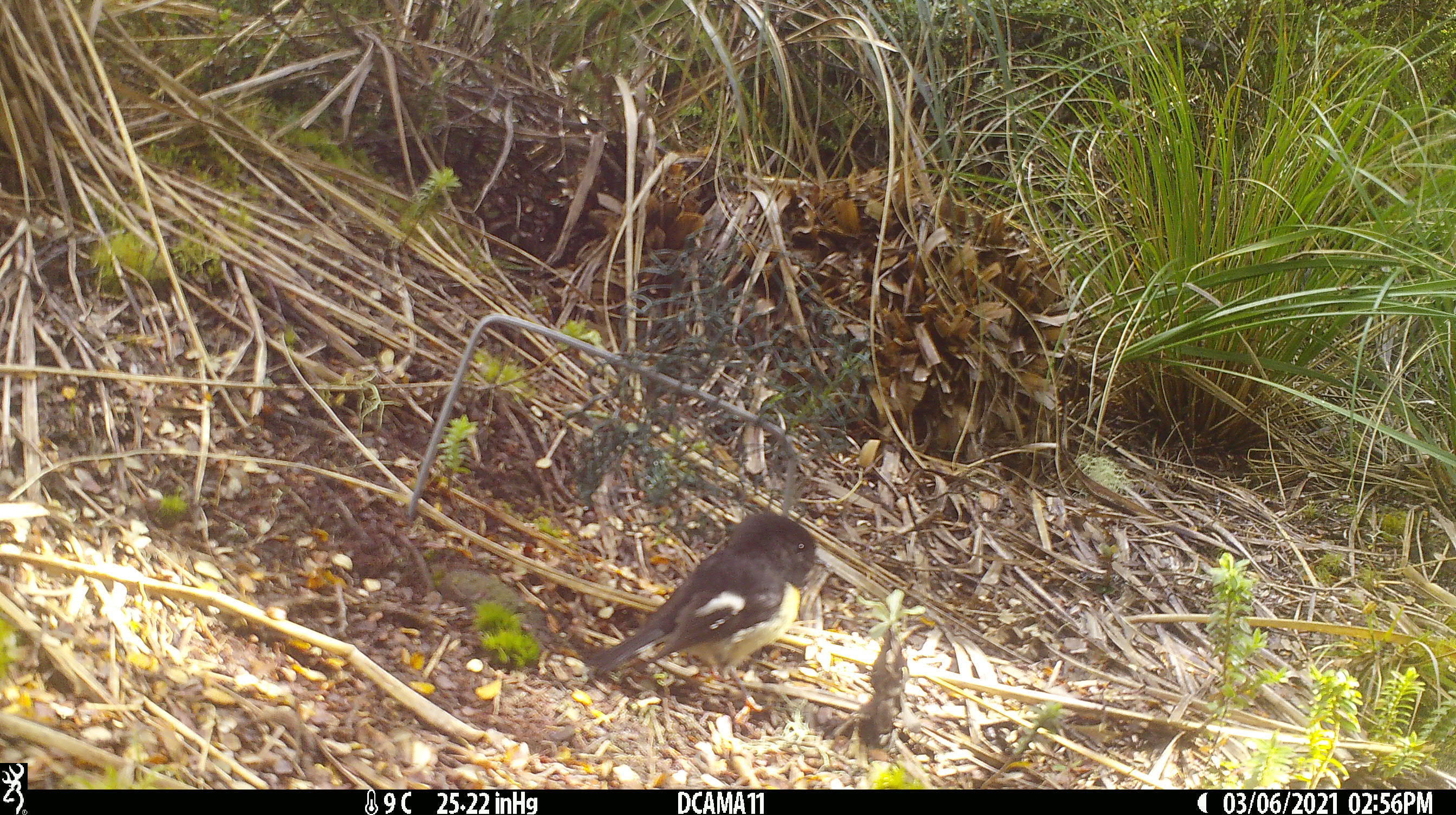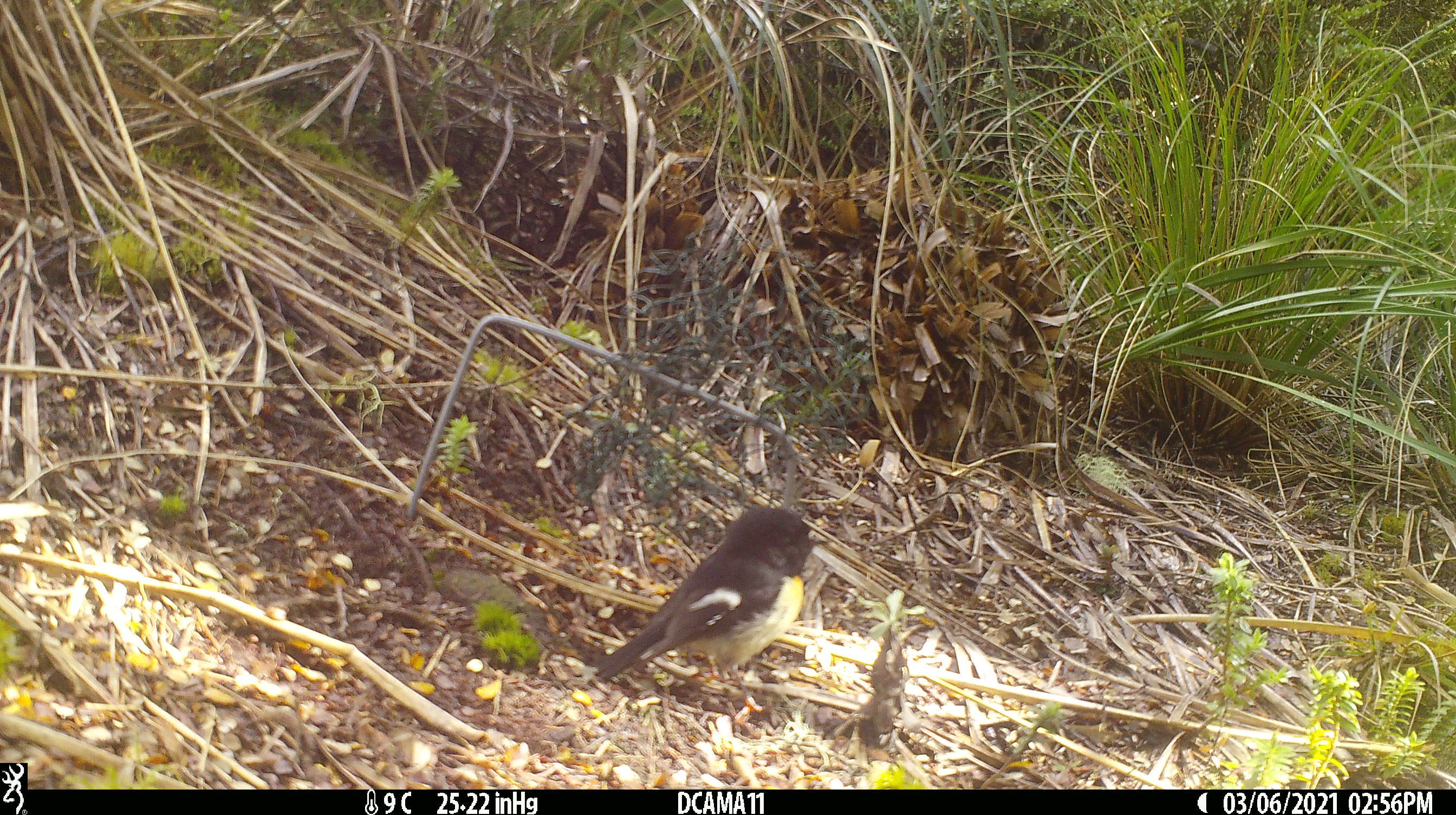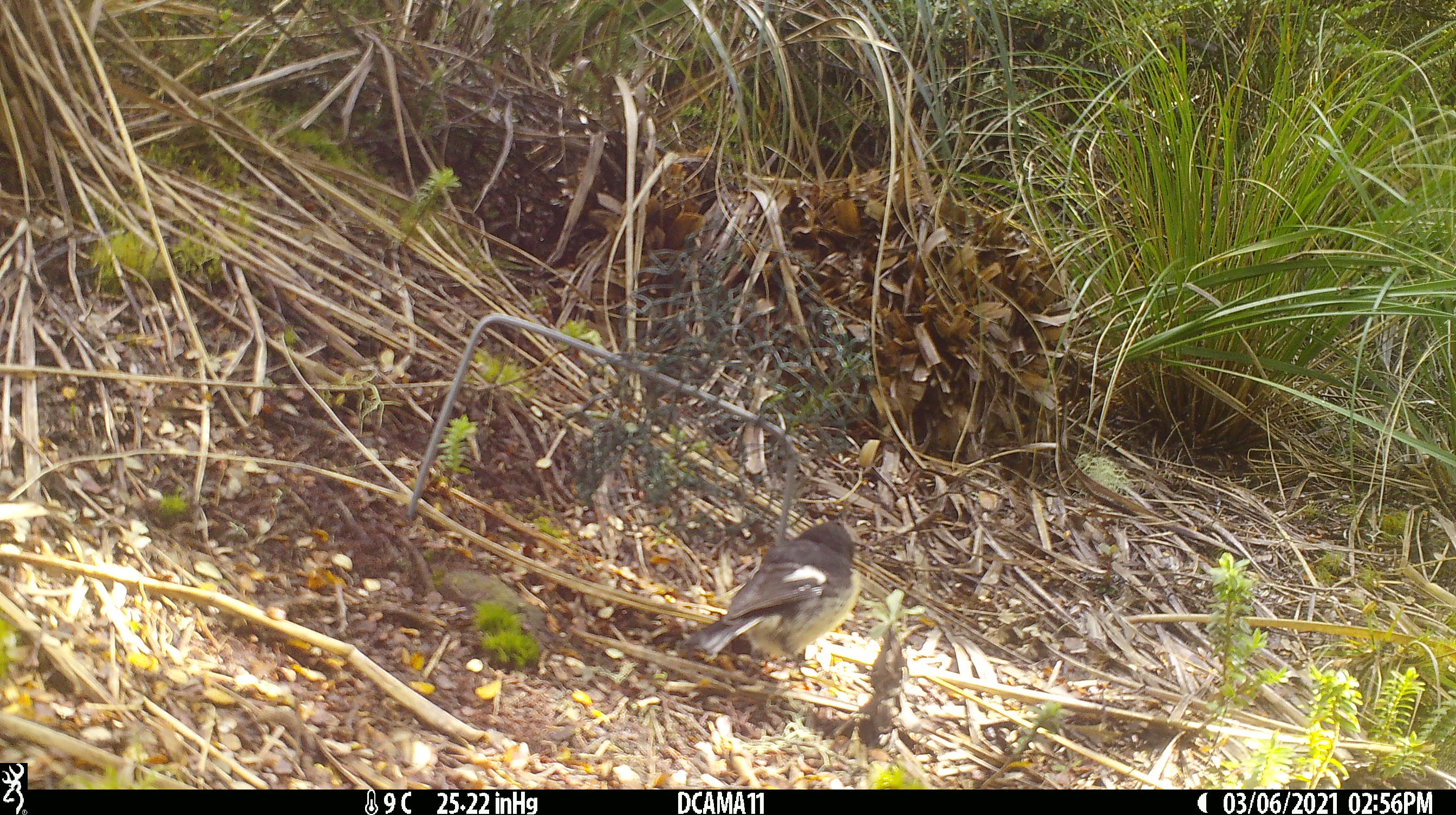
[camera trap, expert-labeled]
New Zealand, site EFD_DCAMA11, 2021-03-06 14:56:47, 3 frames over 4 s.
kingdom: Animalia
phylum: Chordata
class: Aves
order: Passeriformes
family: Petroicidae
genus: Petroica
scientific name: Petroica macrocephala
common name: tomtit